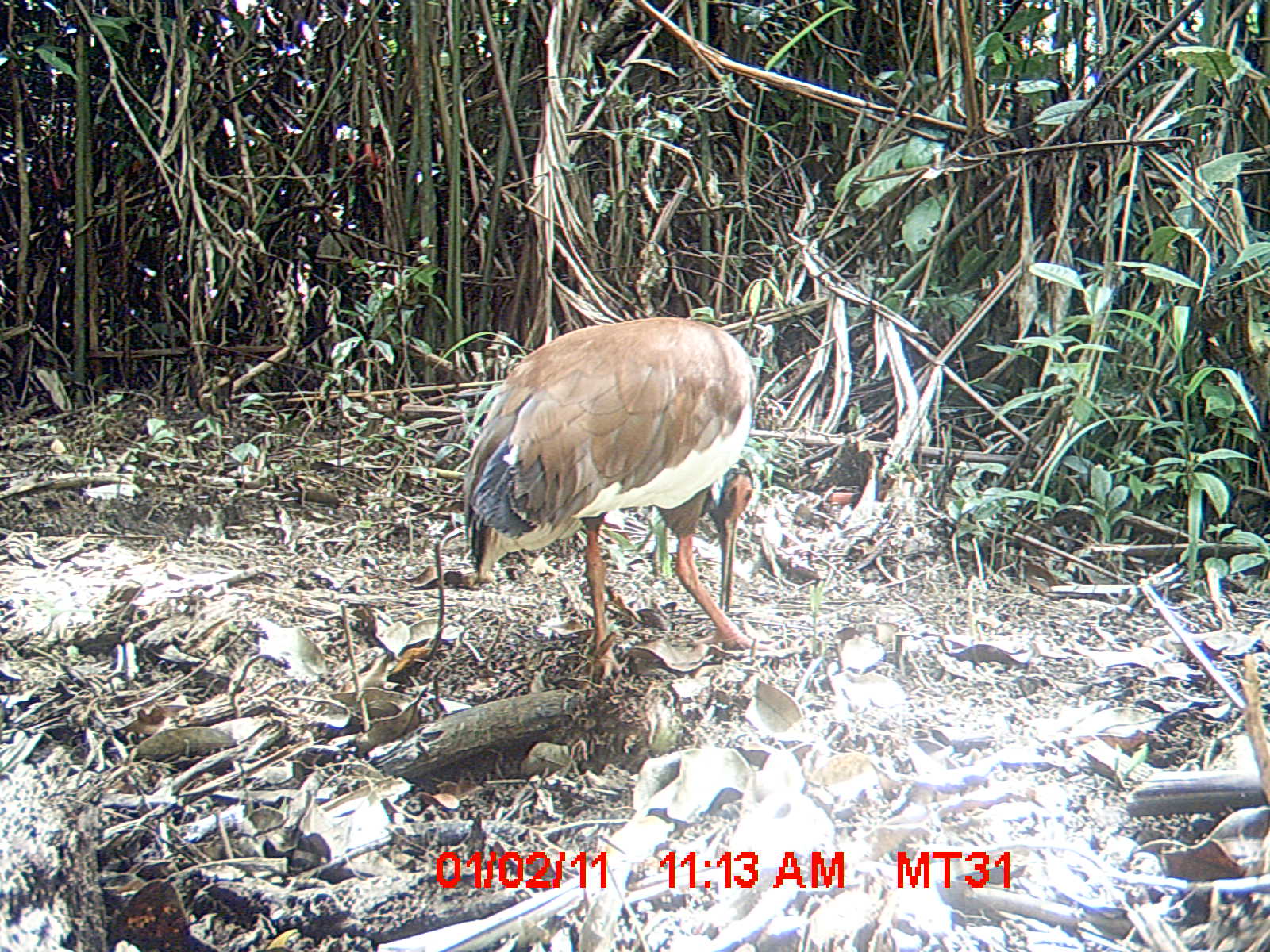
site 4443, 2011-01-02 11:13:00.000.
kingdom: Animalia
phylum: Chordata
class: Aves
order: Pelecaniformes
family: Threskiornithidae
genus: Lophotibis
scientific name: Lophotibis cristata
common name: madagascan ibis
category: lophotibis cristataa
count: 1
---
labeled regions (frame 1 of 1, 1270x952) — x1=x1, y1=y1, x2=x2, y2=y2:
lophotibis cristataa: x1=459, y1=315, x2=776, y2=683